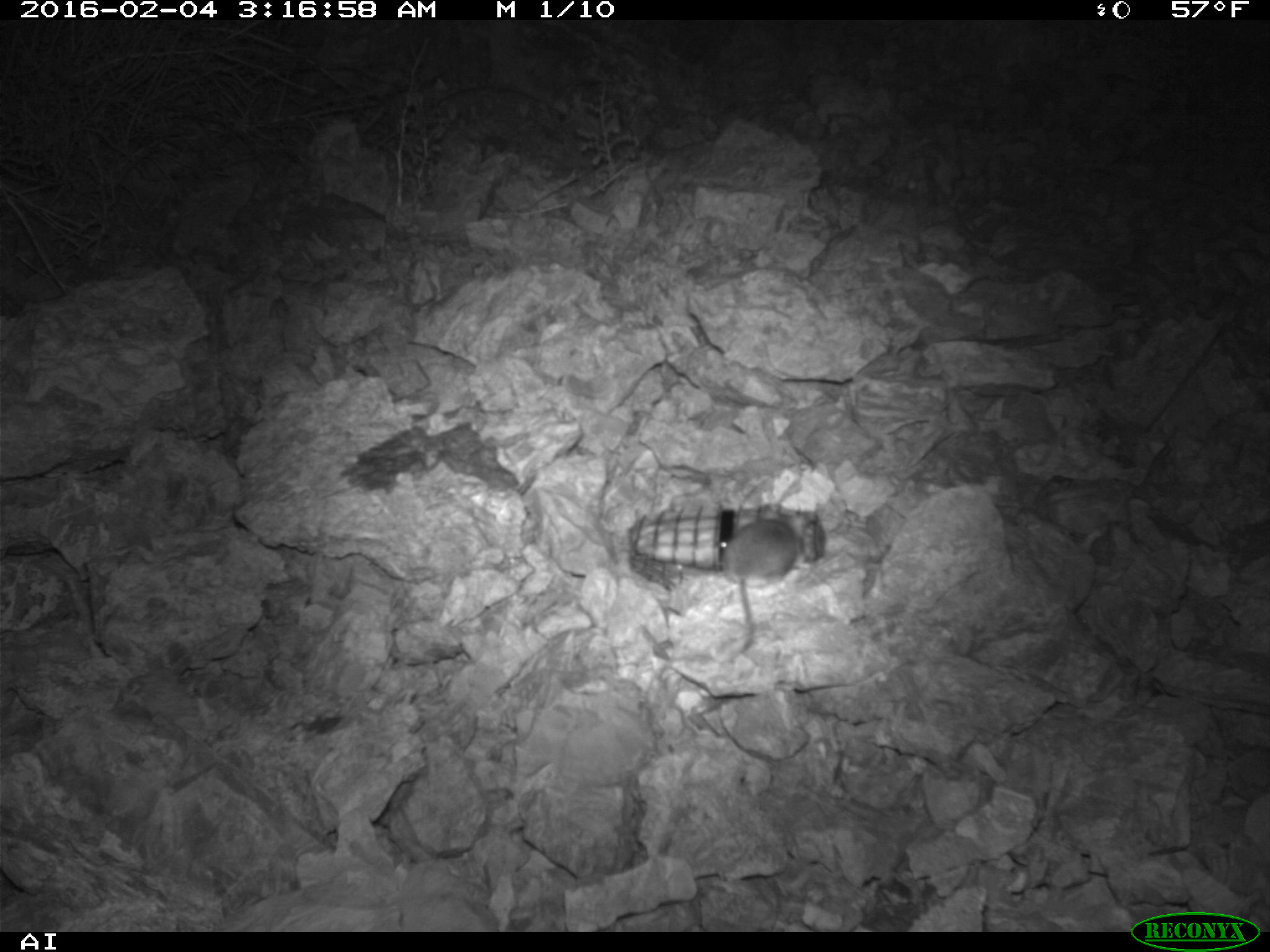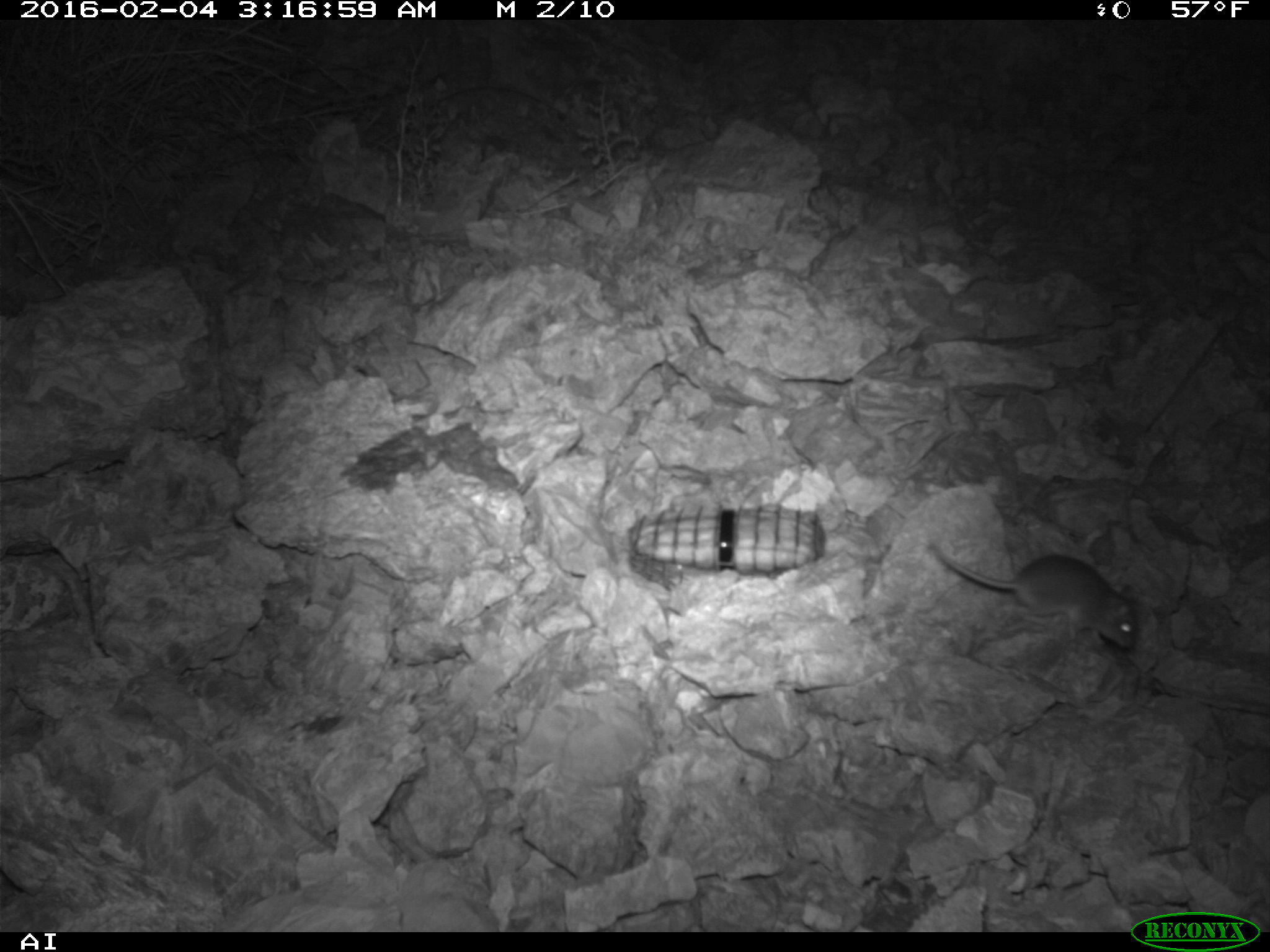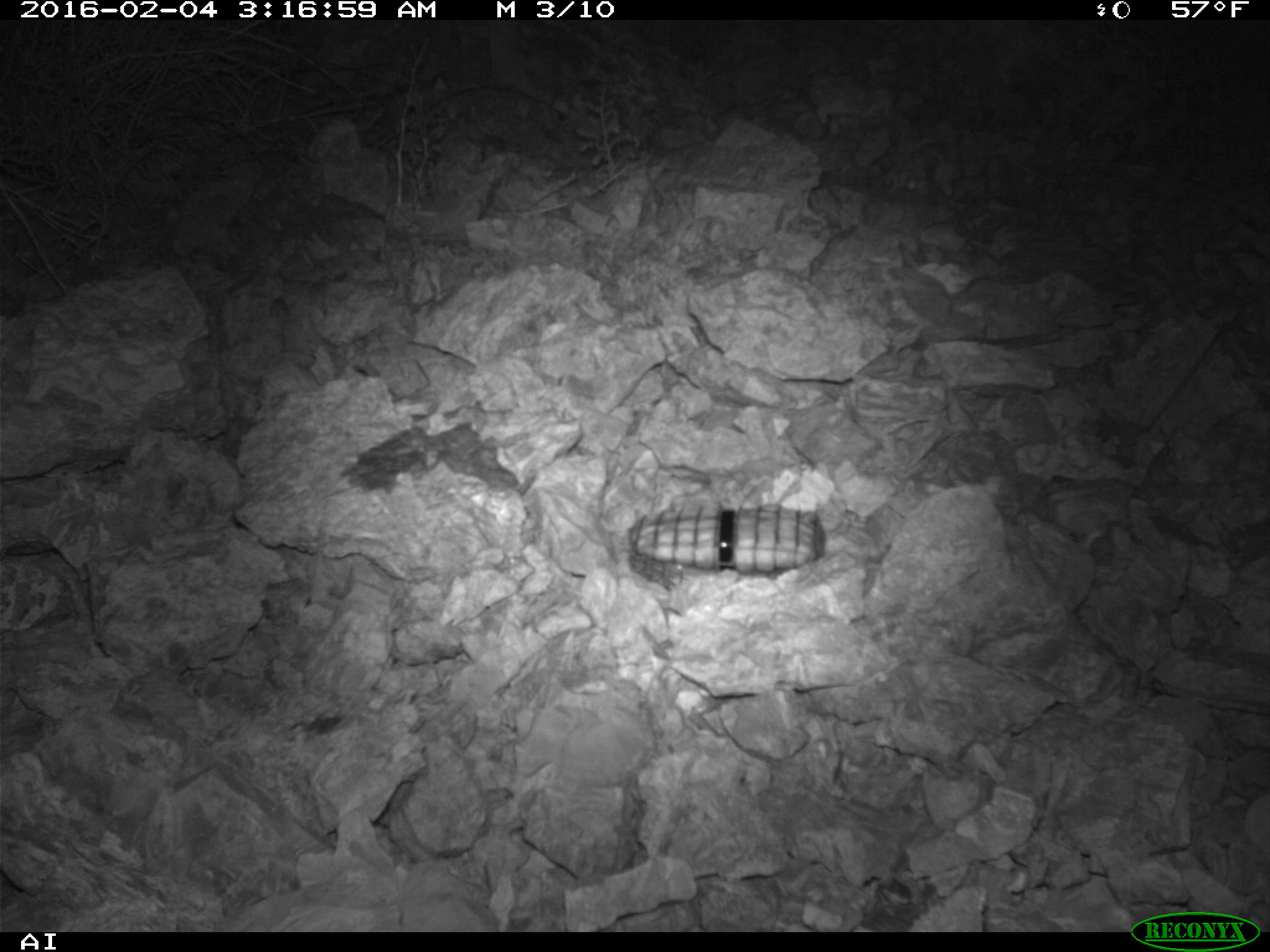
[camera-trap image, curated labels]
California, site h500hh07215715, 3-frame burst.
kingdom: Animalia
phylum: Chordata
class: Mammalia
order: Rodentia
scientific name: Rodentia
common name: rodent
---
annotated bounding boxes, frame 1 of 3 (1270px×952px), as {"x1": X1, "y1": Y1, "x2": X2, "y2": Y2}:
rodent: {"x1": 721, "y1": 496, "x2": 798, "y2": 654}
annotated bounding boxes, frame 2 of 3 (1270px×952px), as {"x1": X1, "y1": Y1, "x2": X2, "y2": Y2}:
rodent: {"x1": 931, "y1": 545, "x2": 1139, "y2": 652}